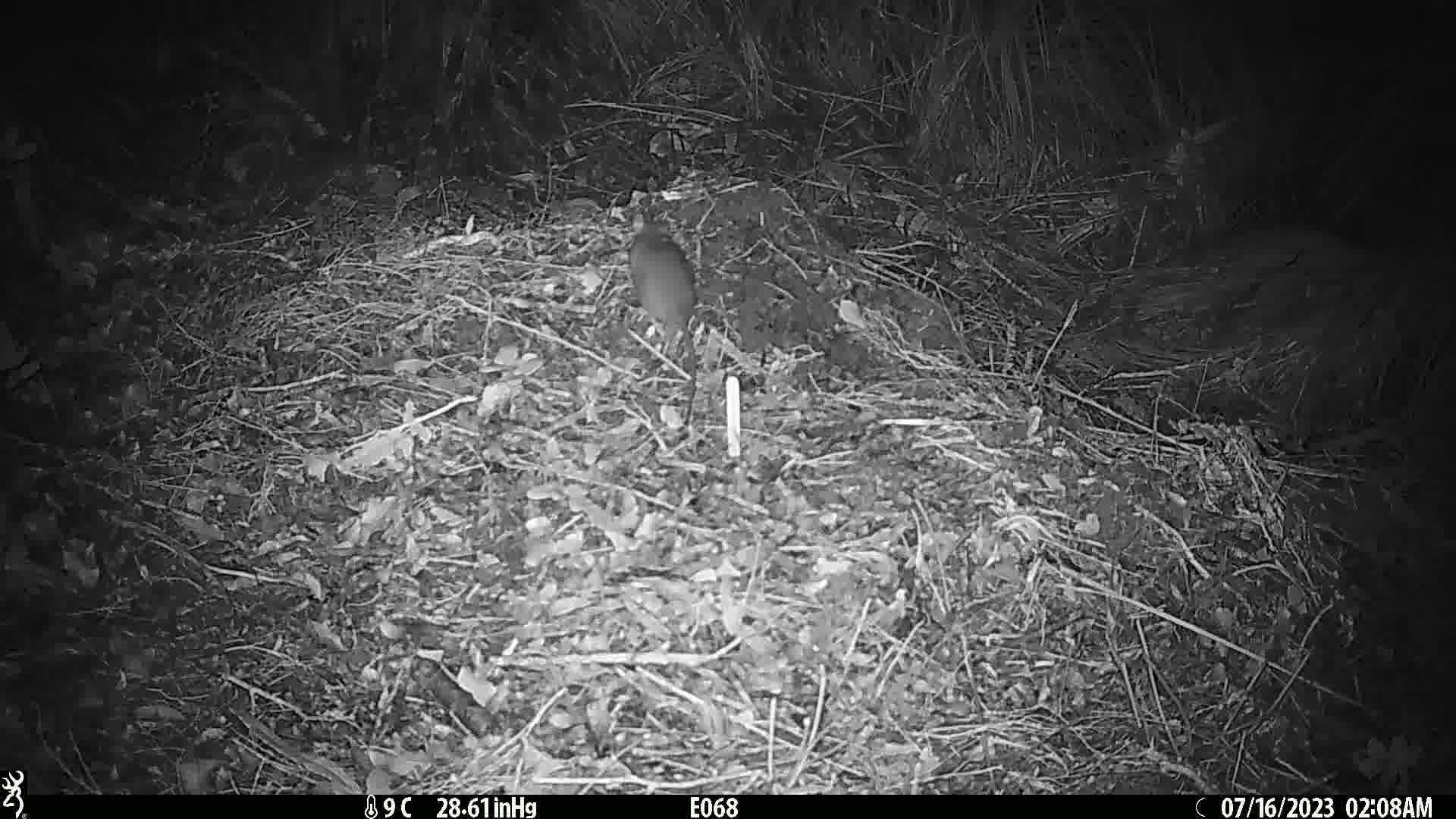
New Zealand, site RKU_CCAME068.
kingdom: Animalia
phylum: Chordata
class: Mammalia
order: Rodentia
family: Muridae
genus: Rattus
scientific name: Rattus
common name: rat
Rat (Rattus).